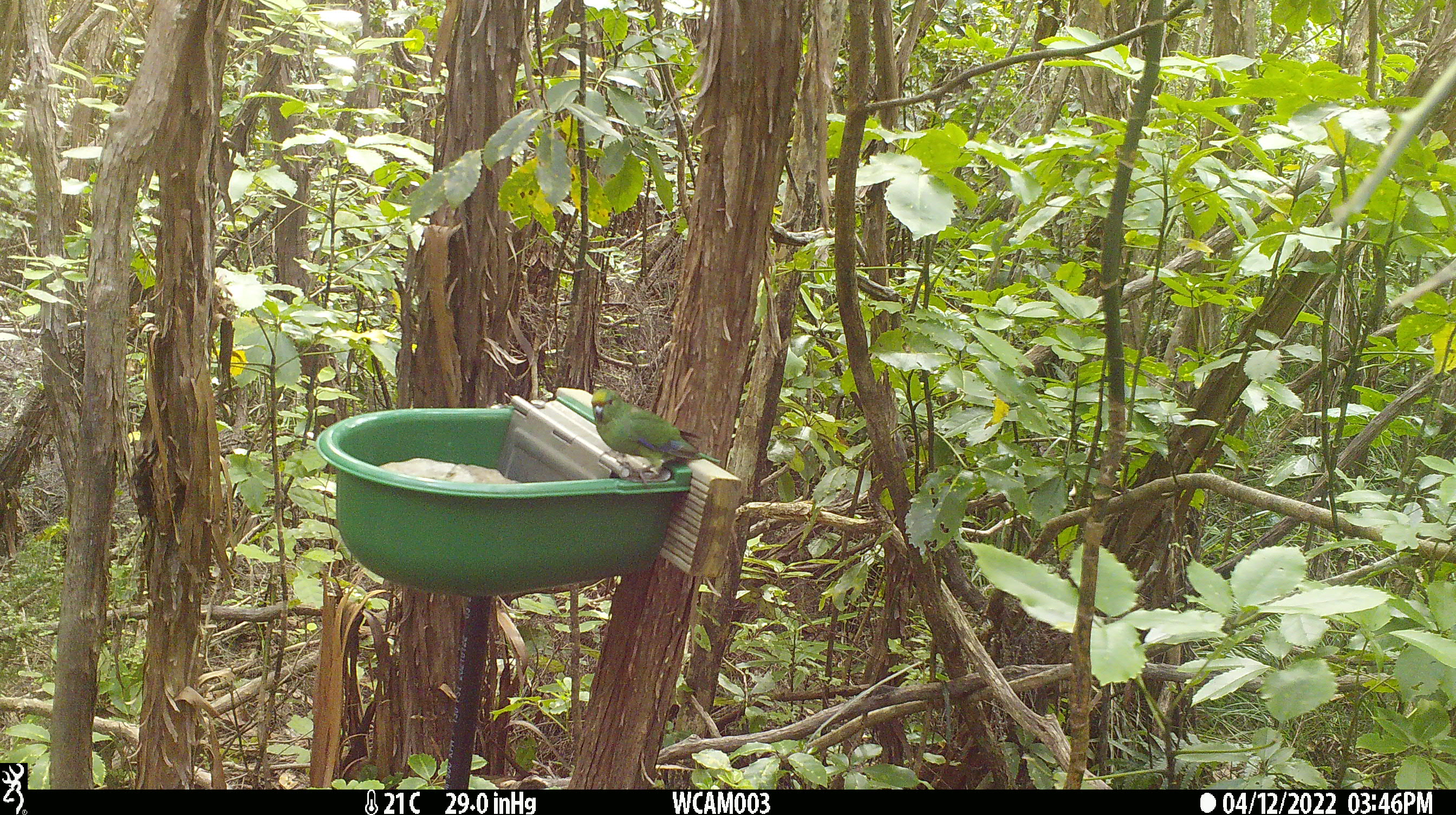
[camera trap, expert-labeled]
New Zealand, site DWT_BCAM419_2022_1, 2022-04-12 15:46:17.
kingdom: Animalia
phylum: Chordata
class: Aves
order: Psittaciformes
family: Psittaculidae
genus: Cyanoramphus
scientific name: Cyanoramphus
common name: parakeet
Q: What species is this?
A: Parakeet (Cyanoramphus).